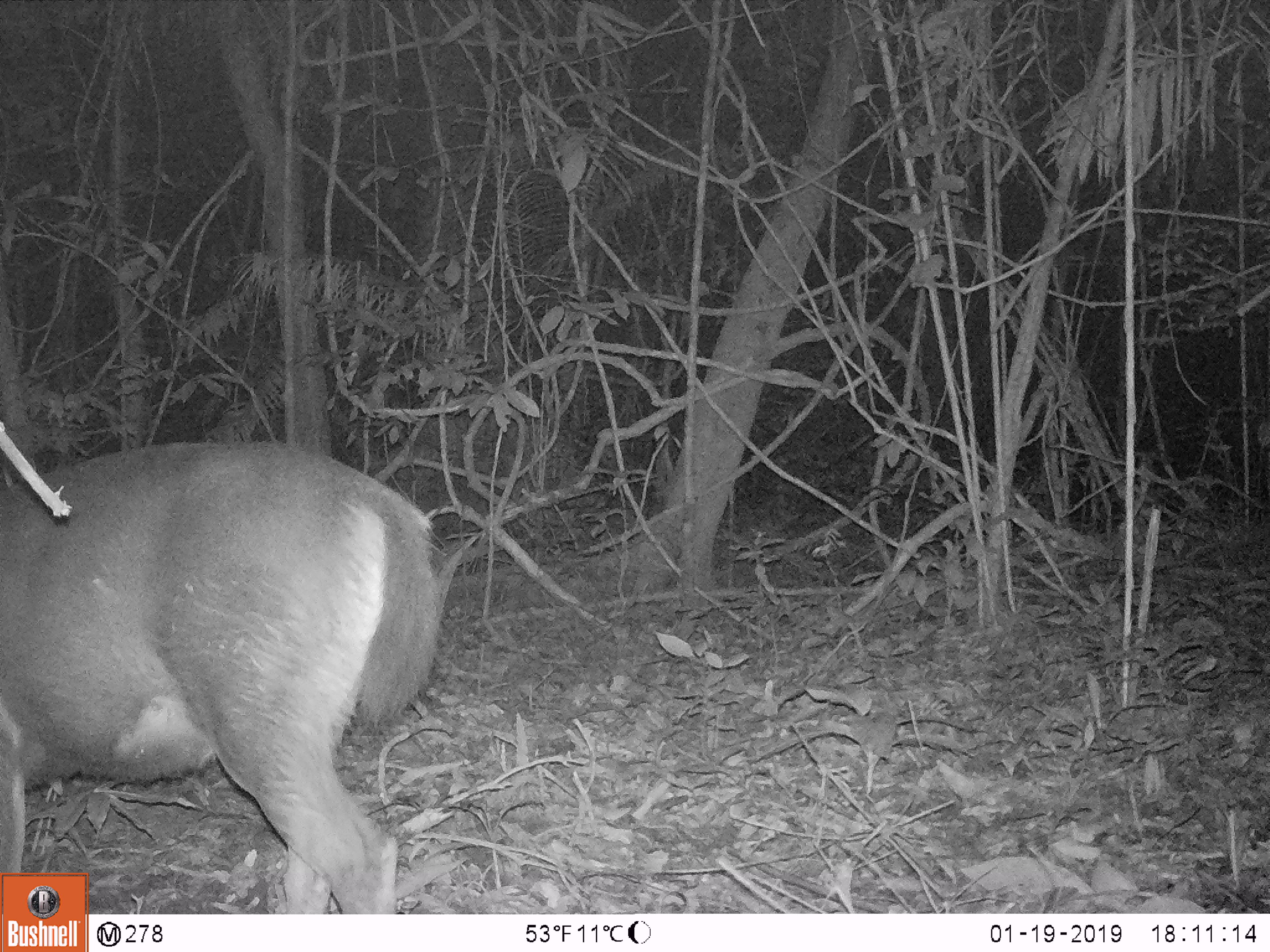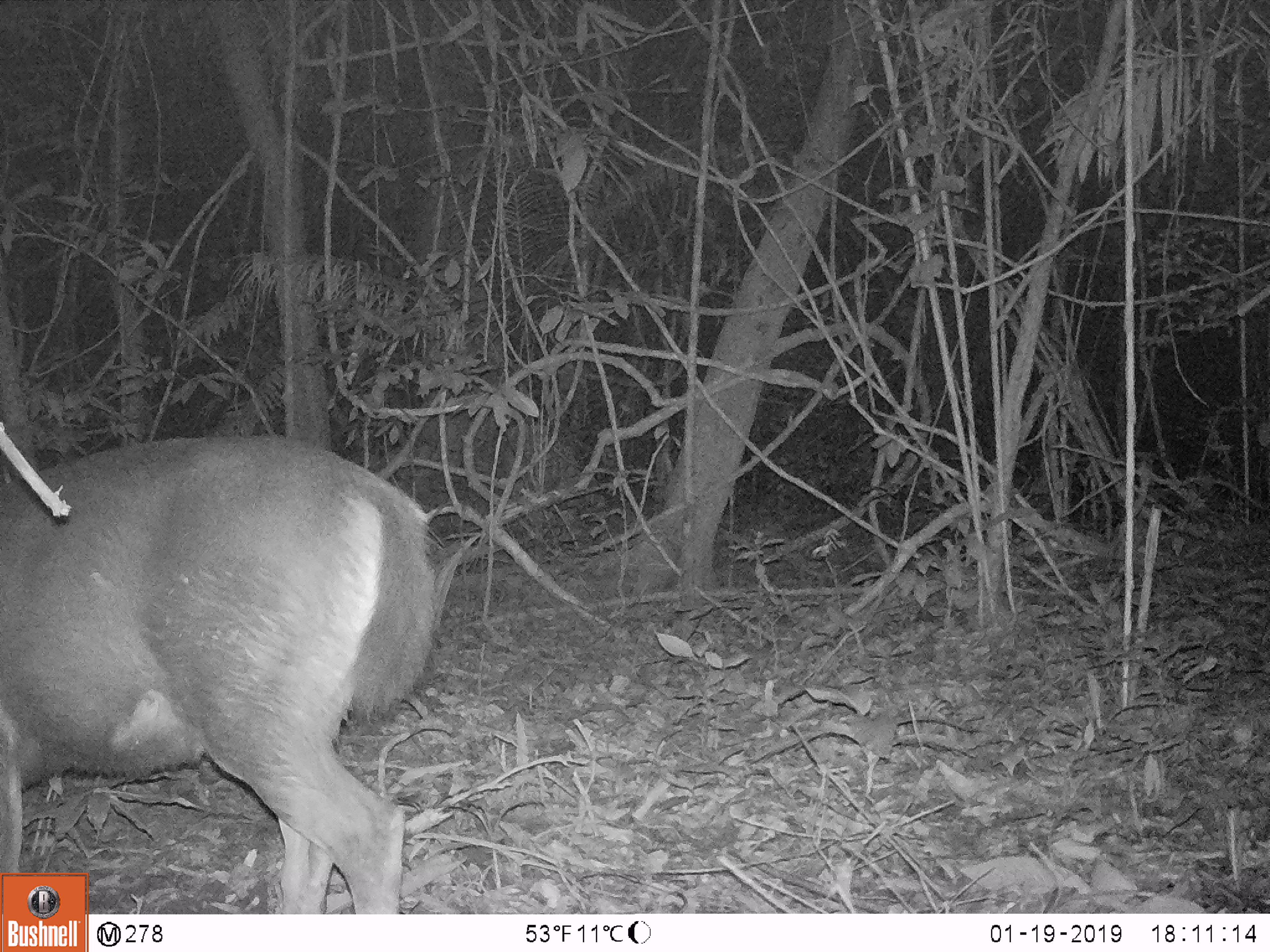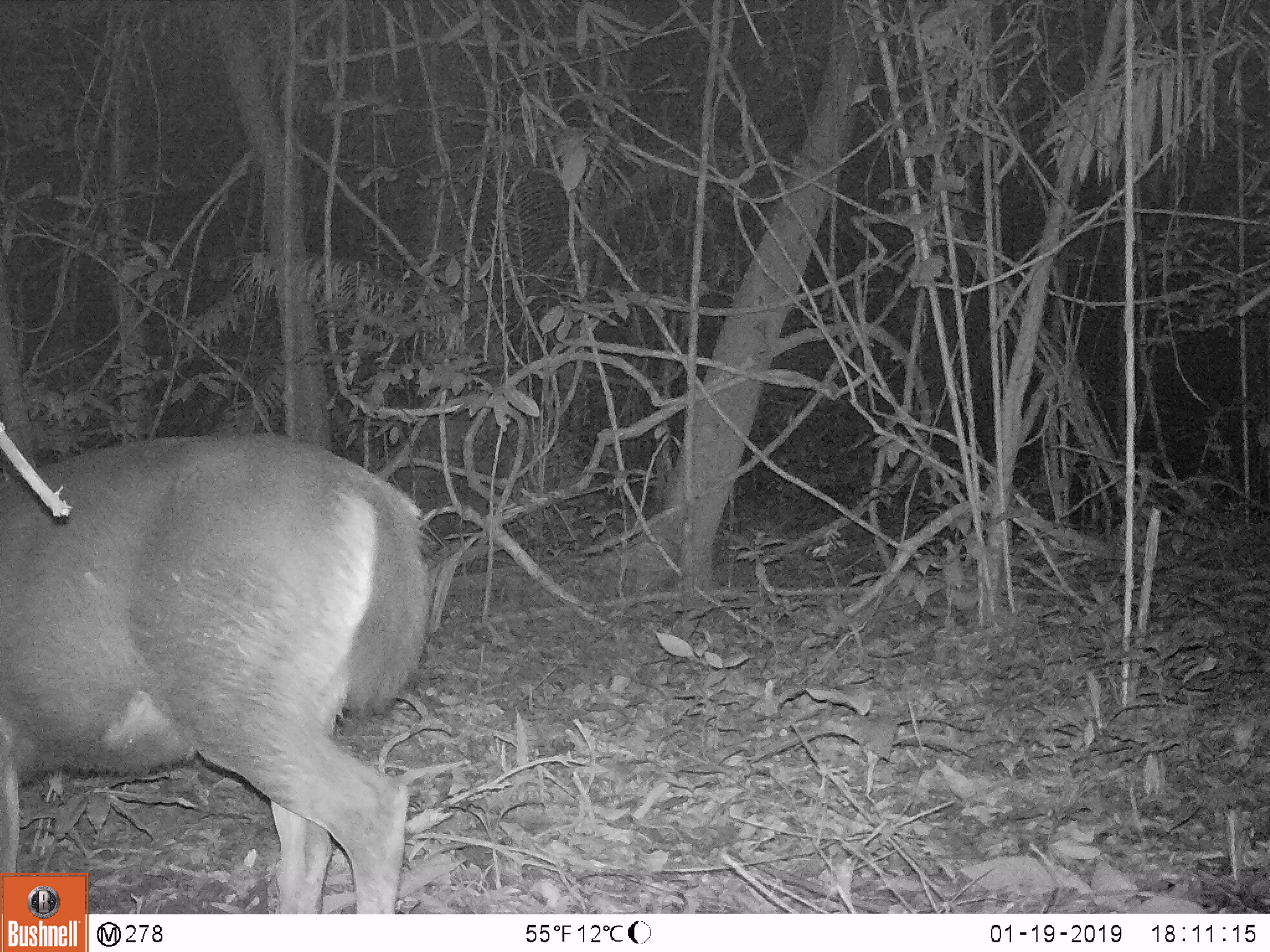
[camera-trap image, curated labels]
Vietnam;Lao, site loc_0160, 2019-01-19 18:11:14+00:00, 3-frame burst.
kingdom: Animalia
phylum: Chordata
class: Mammalia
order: Artiodactyla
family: Cervidae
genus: Rusa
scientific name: Rusa unicolor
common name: sambar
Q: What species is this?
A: Sambar (Rusa unicolor).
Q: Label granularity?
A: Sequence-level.